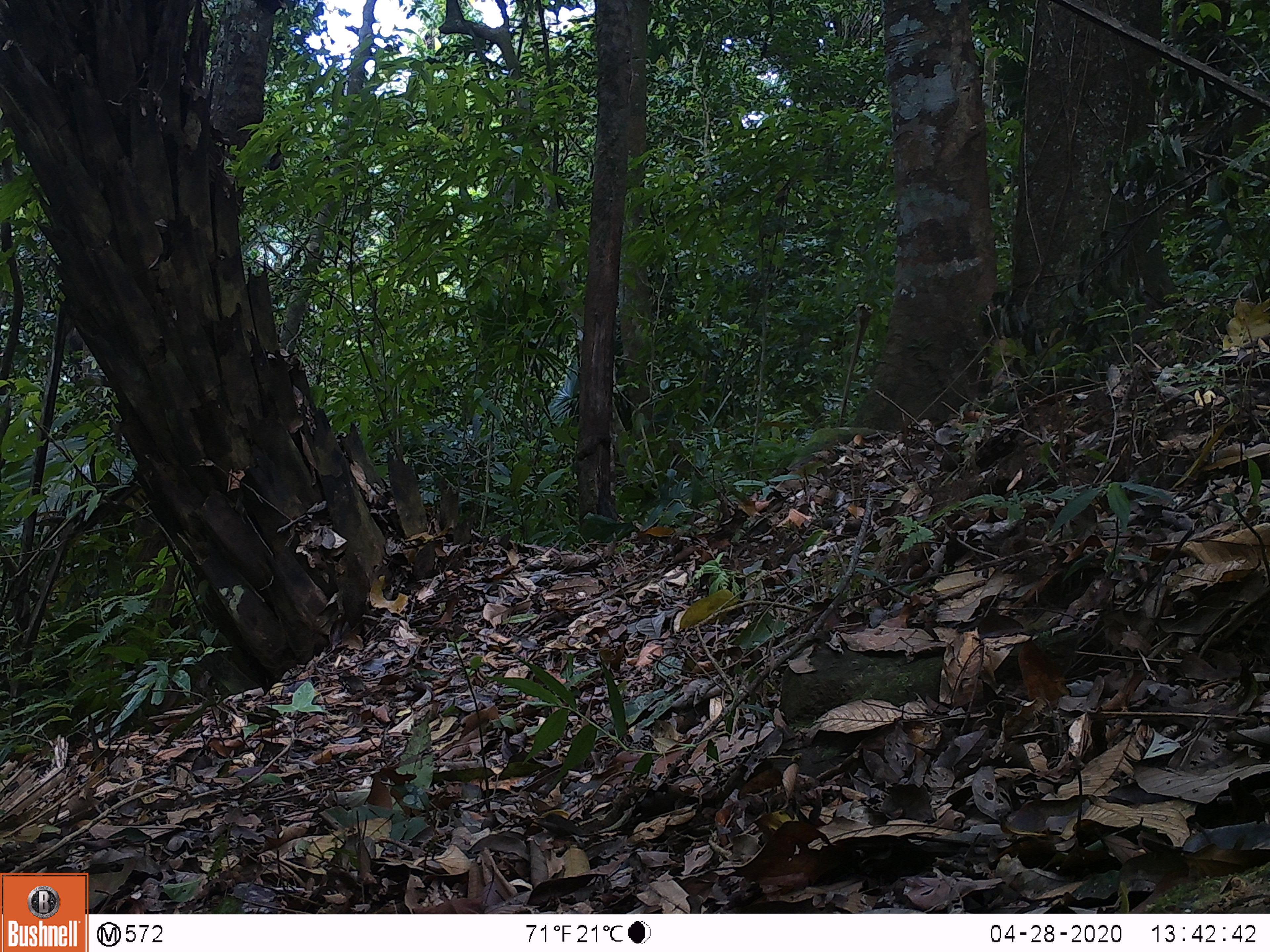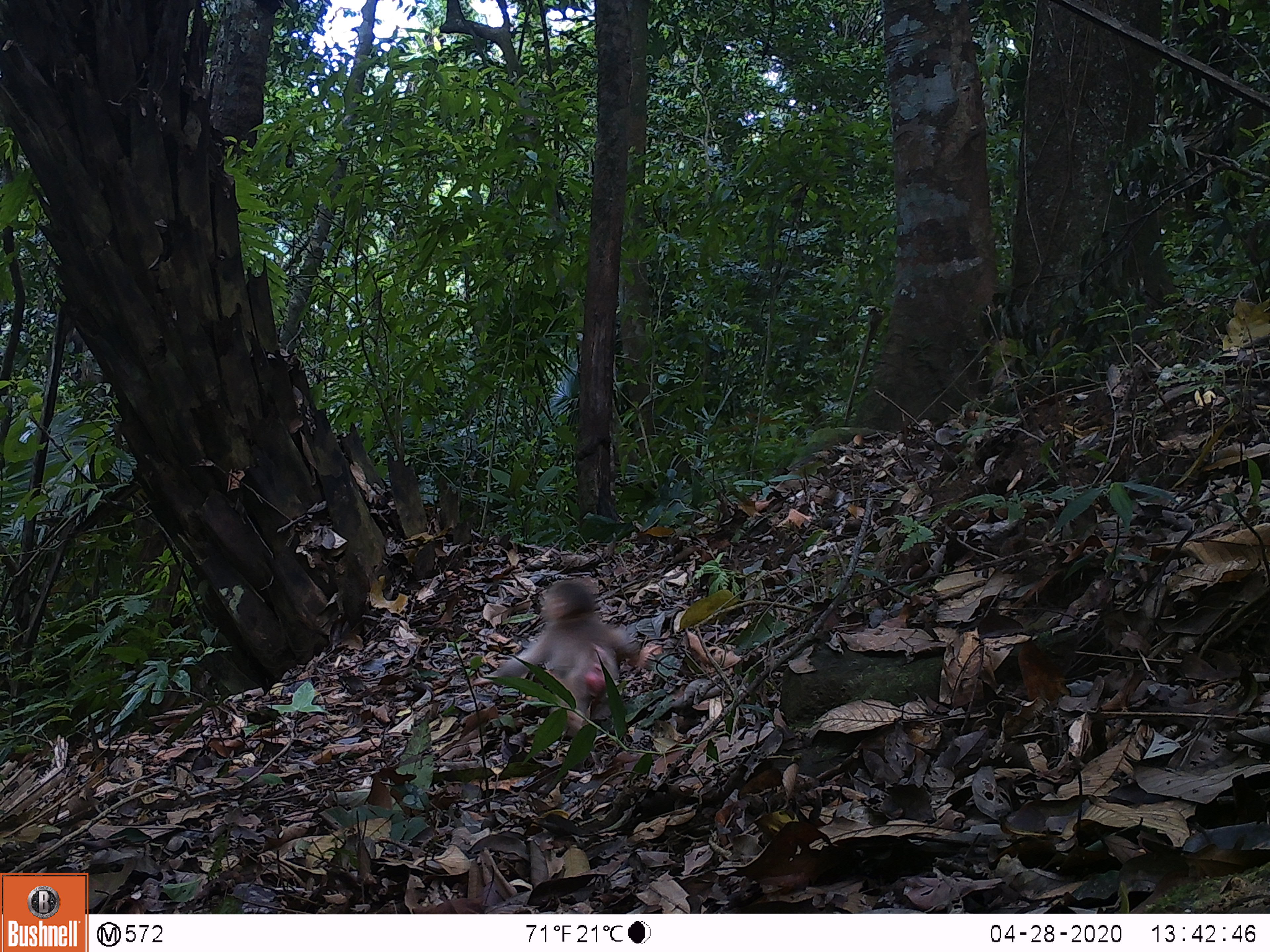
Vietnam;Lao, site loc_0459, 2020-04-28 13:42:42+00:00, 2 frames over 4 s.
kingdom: Animalia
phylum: Chordata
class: Mammalia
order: Primates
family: Cercopithecidae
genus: Macaca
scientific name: Macaca arctoides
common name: stump-tailed macaque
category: stump tailed macaque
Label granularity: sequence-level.